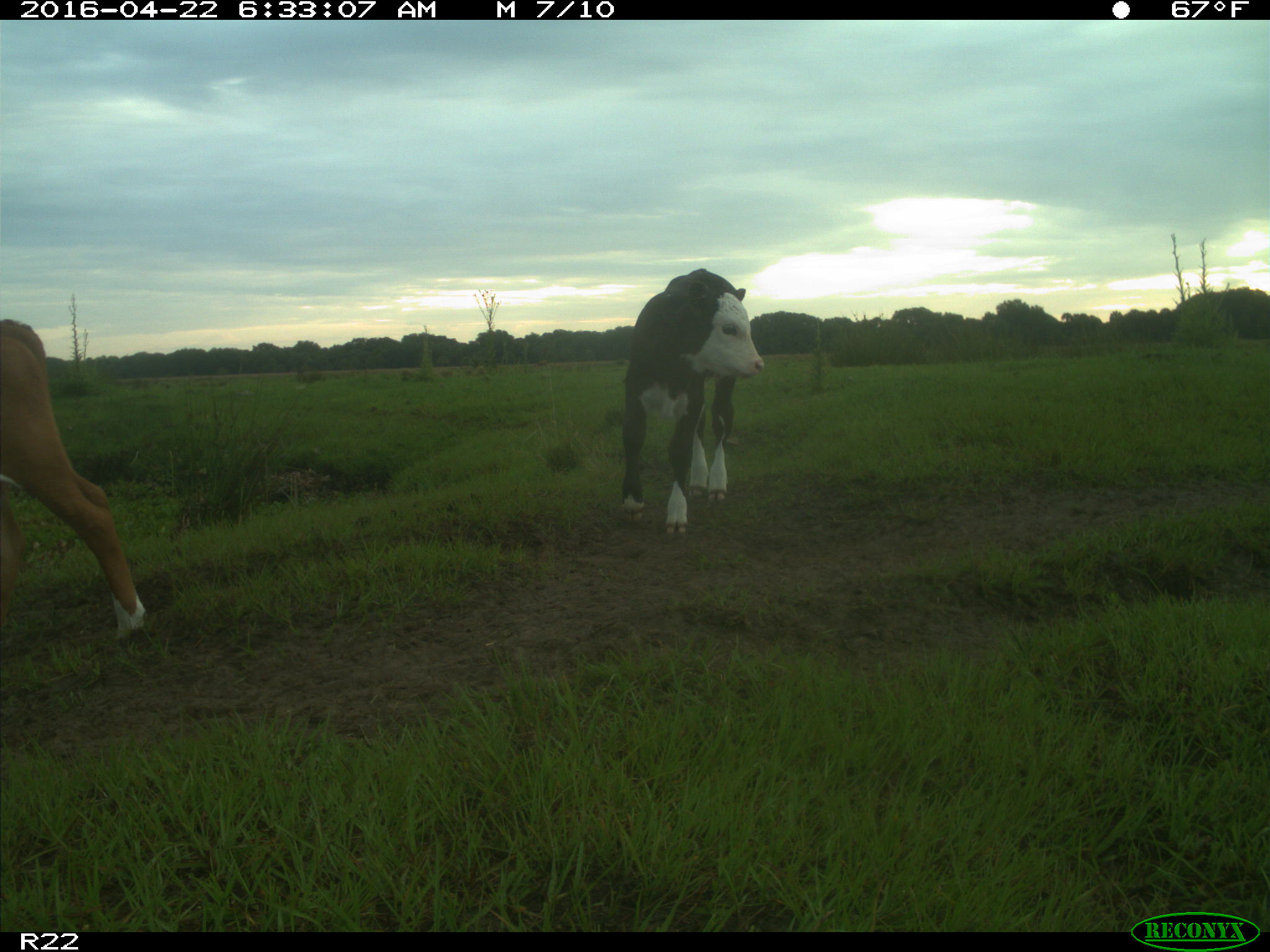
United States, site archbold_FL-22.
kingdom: Animalia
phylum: Chordata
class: Mammalia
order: Artiodactyla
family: Bovidae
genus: Bos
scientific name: Bos taurus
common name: domestic cow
Bos taurus (domestic cow).